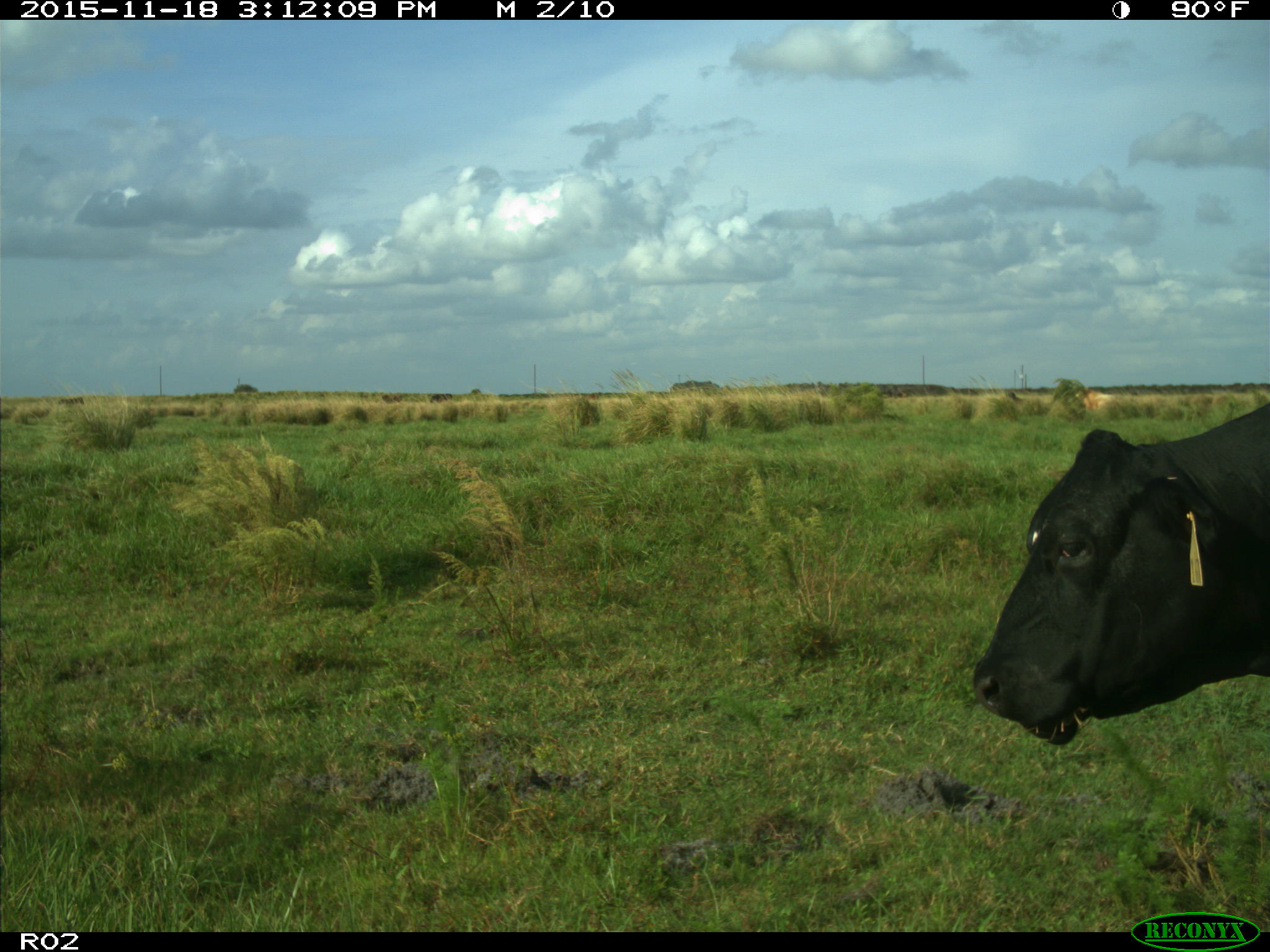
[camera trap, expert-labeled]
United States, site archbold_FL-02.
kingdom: Animalia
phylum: Chordata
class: Mammalia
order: Artiodactyla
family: Bovidae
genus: Bos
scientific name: Bos taurus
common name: domestic cow